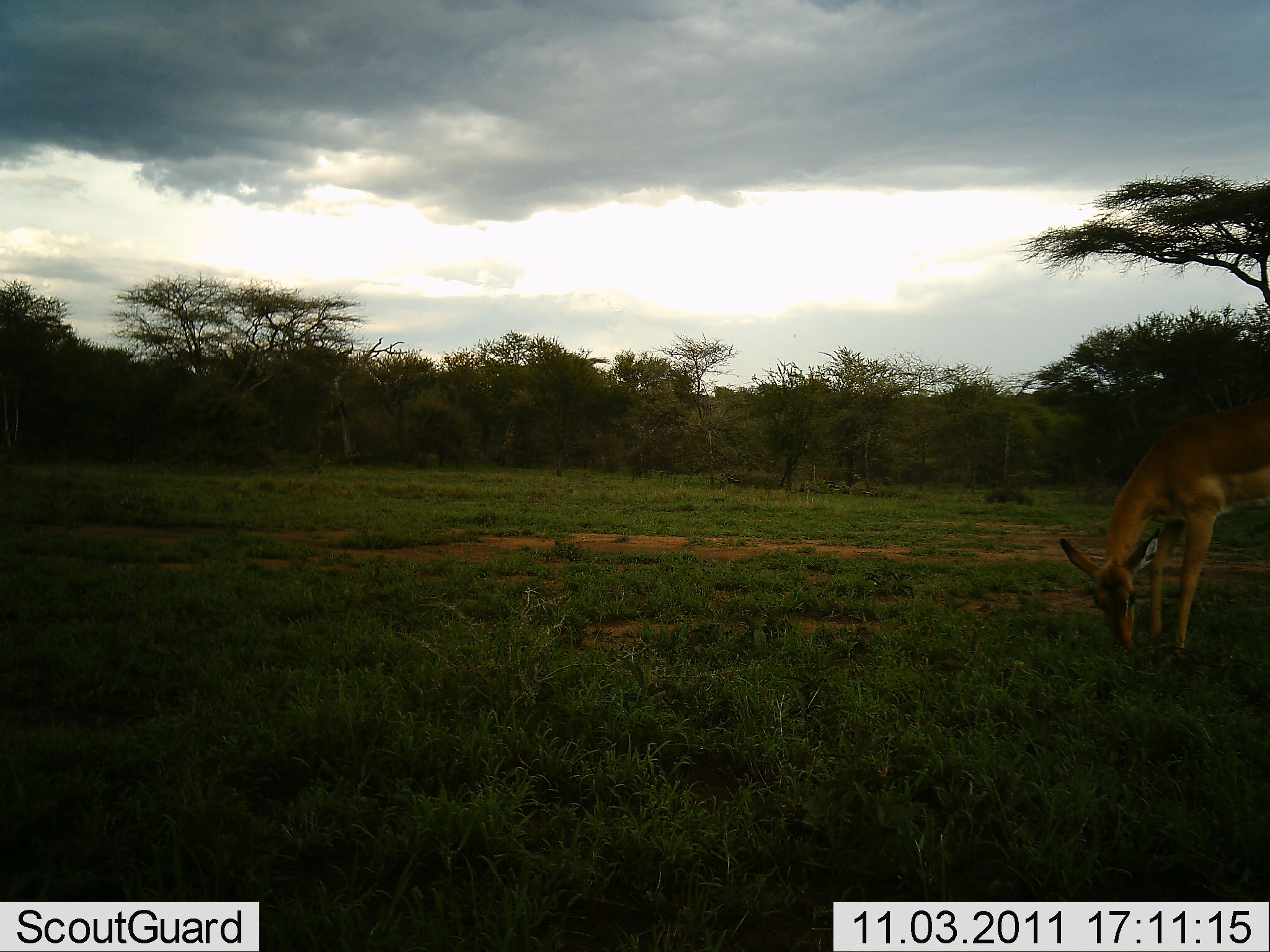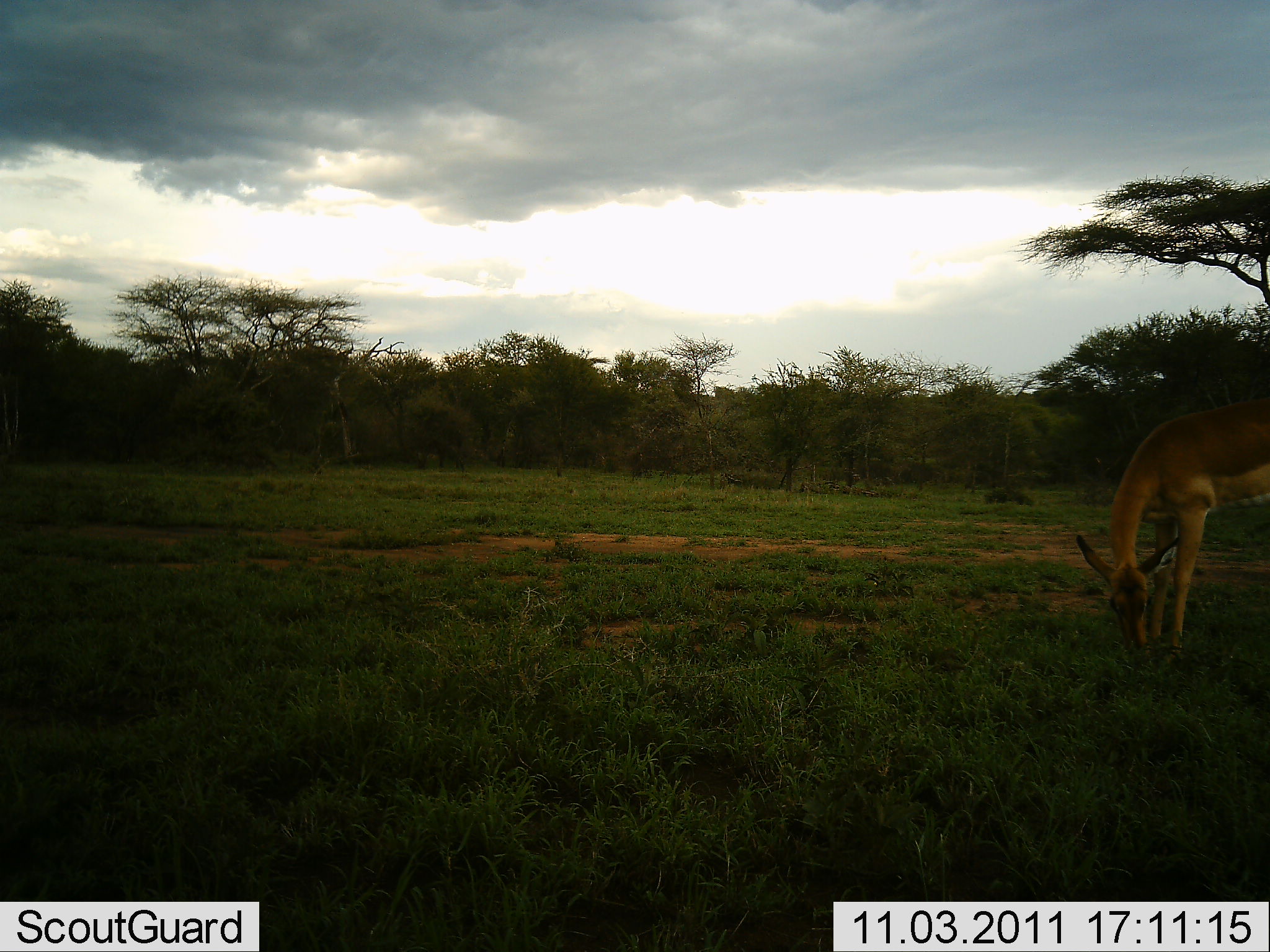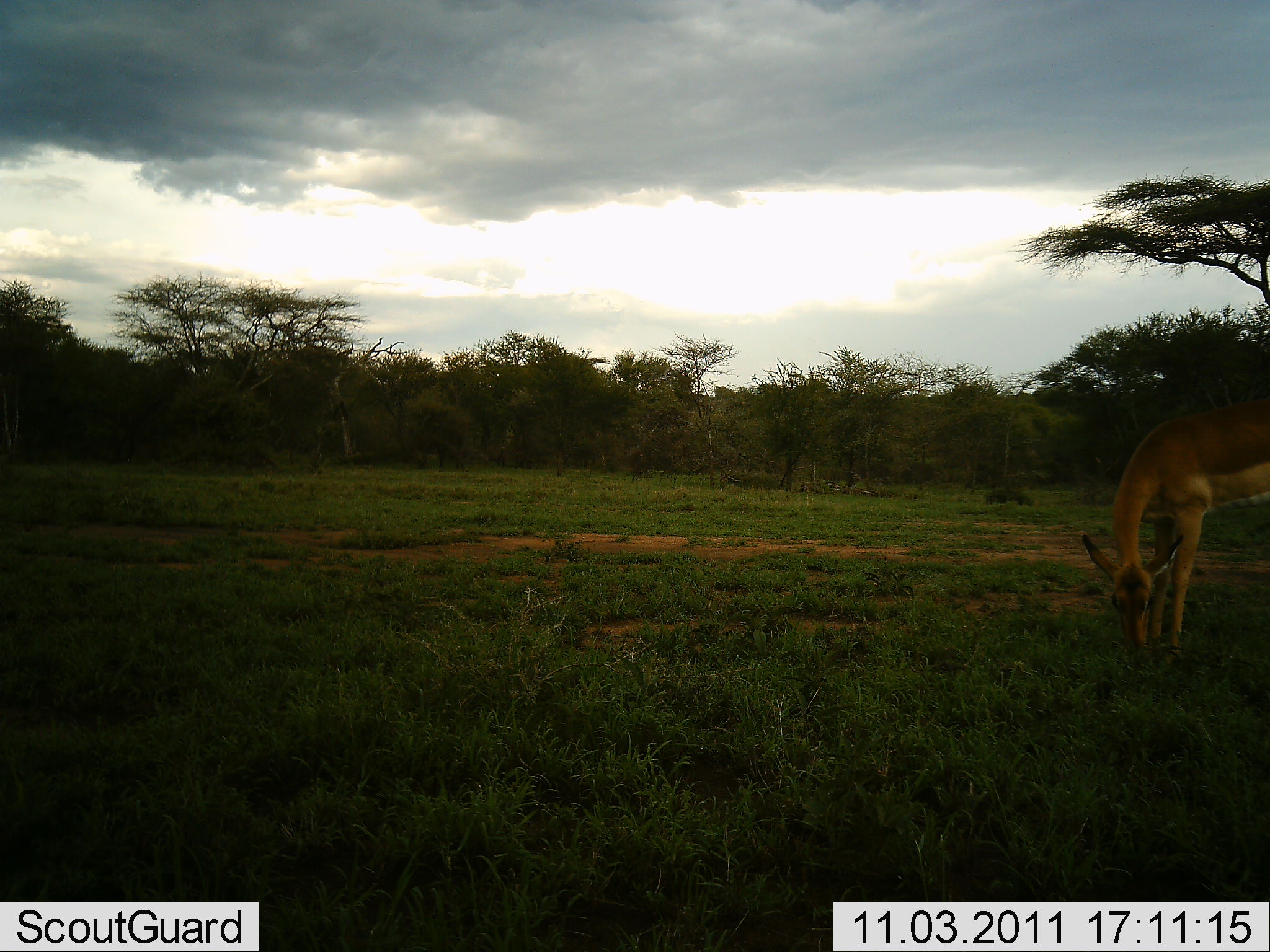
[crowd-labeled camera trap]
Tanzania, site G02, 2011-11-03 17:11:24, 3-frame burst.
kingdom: Animalia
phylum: Chordata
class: Mammalia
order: Artiodactyla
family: Bovidae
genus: Aepyceros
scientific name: Aepyceros melampus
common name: impala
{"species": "impala (Aepyceros melampus)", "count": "1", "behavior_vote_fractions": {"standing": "33%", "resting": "0%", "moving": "0%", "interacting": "0%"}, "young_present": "0%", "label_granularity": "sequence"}